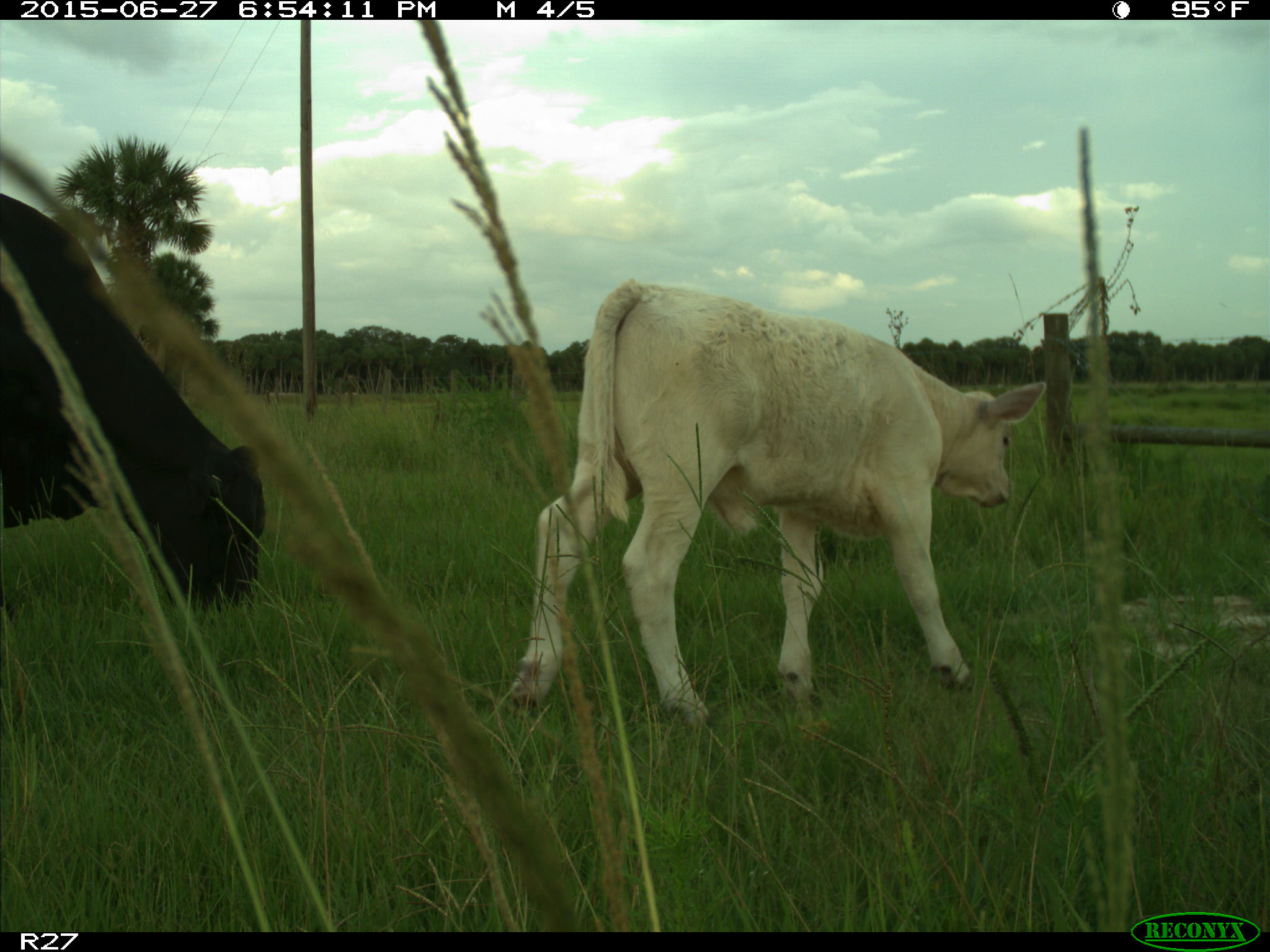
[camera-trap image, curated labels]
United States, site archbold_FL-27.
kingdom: Animalia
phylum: Chordata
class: Mammalia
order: Artiodactyla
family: Bovidae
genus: Bos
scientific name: Bos taurus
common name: domestic cow